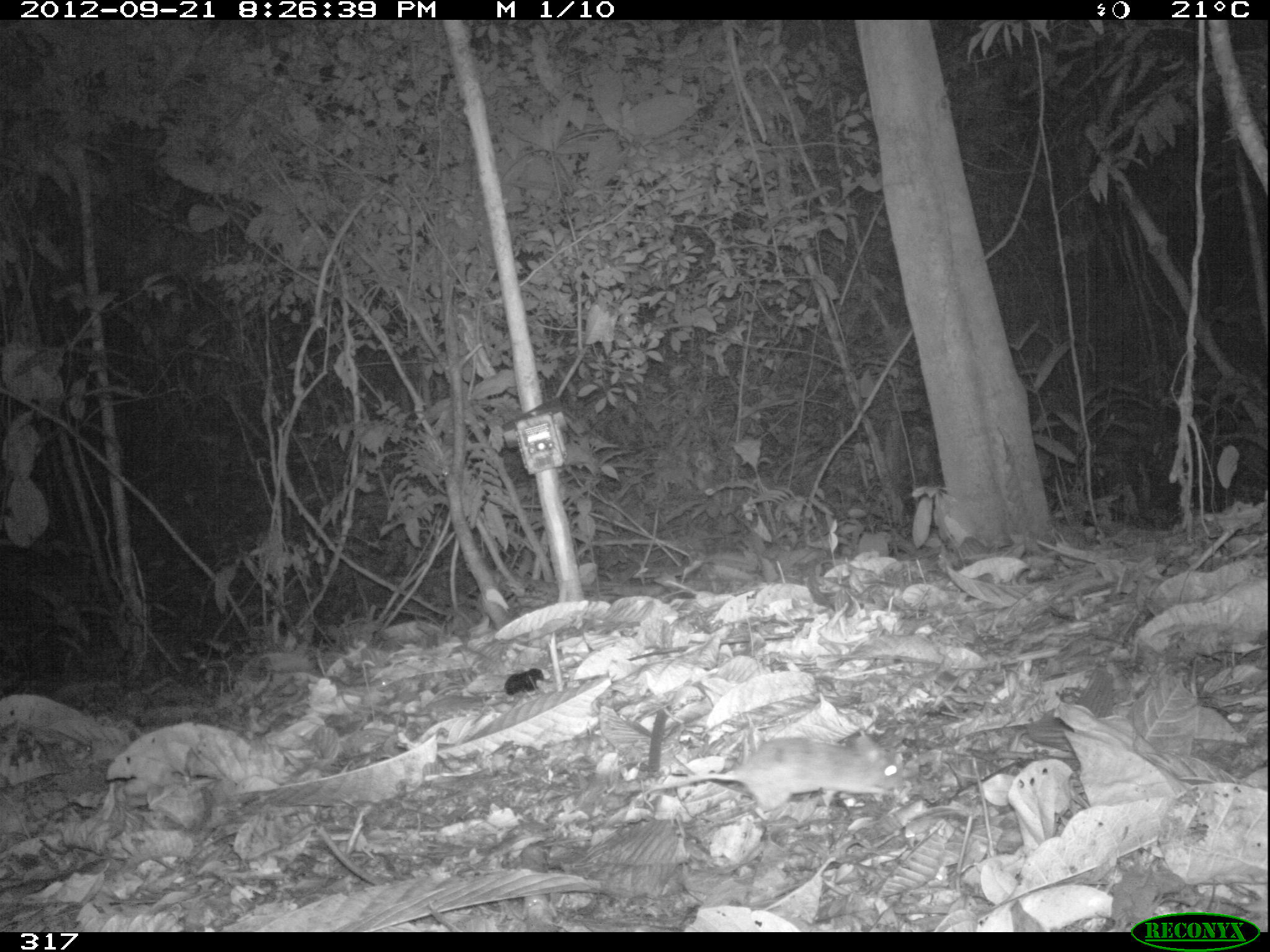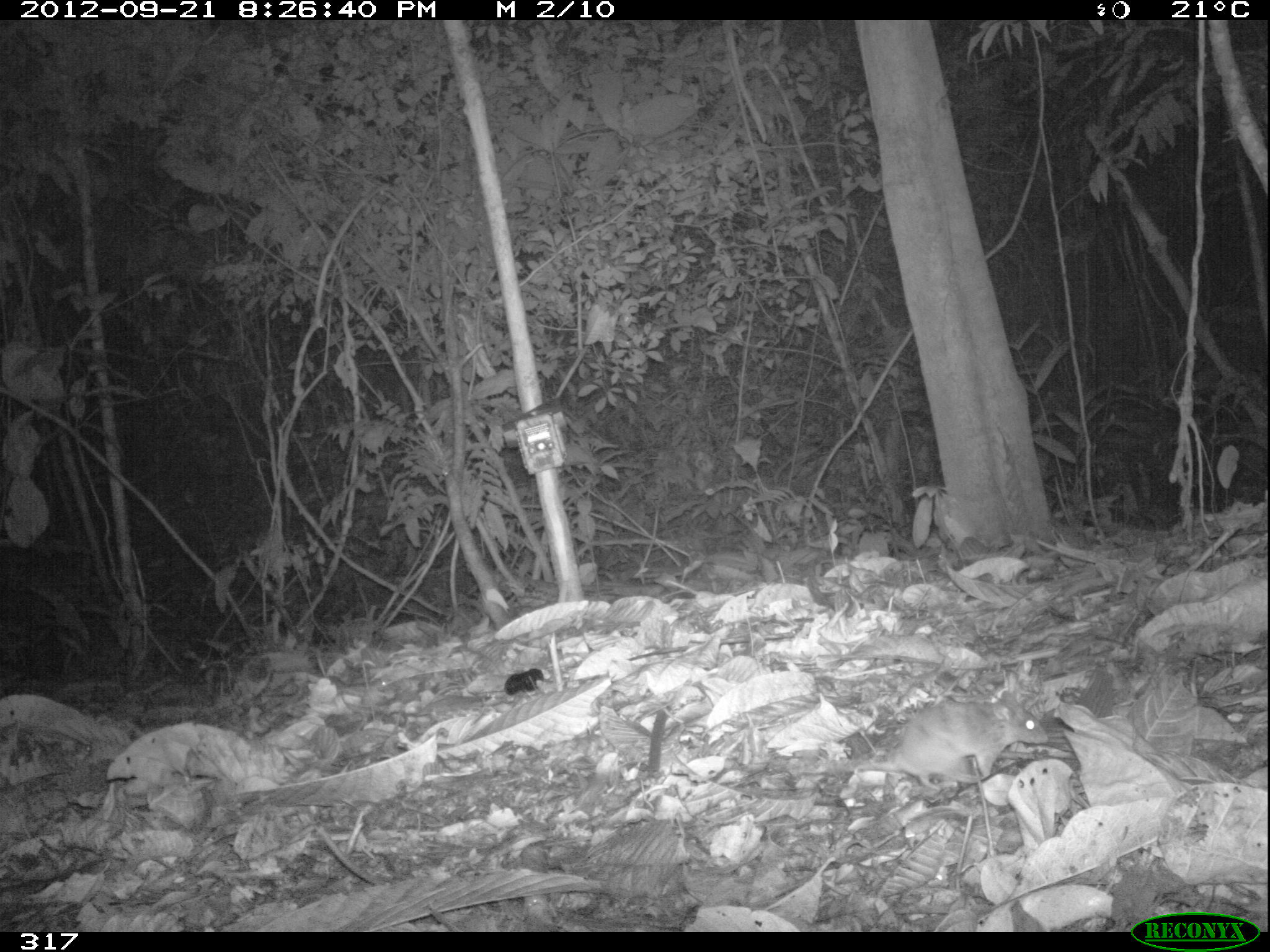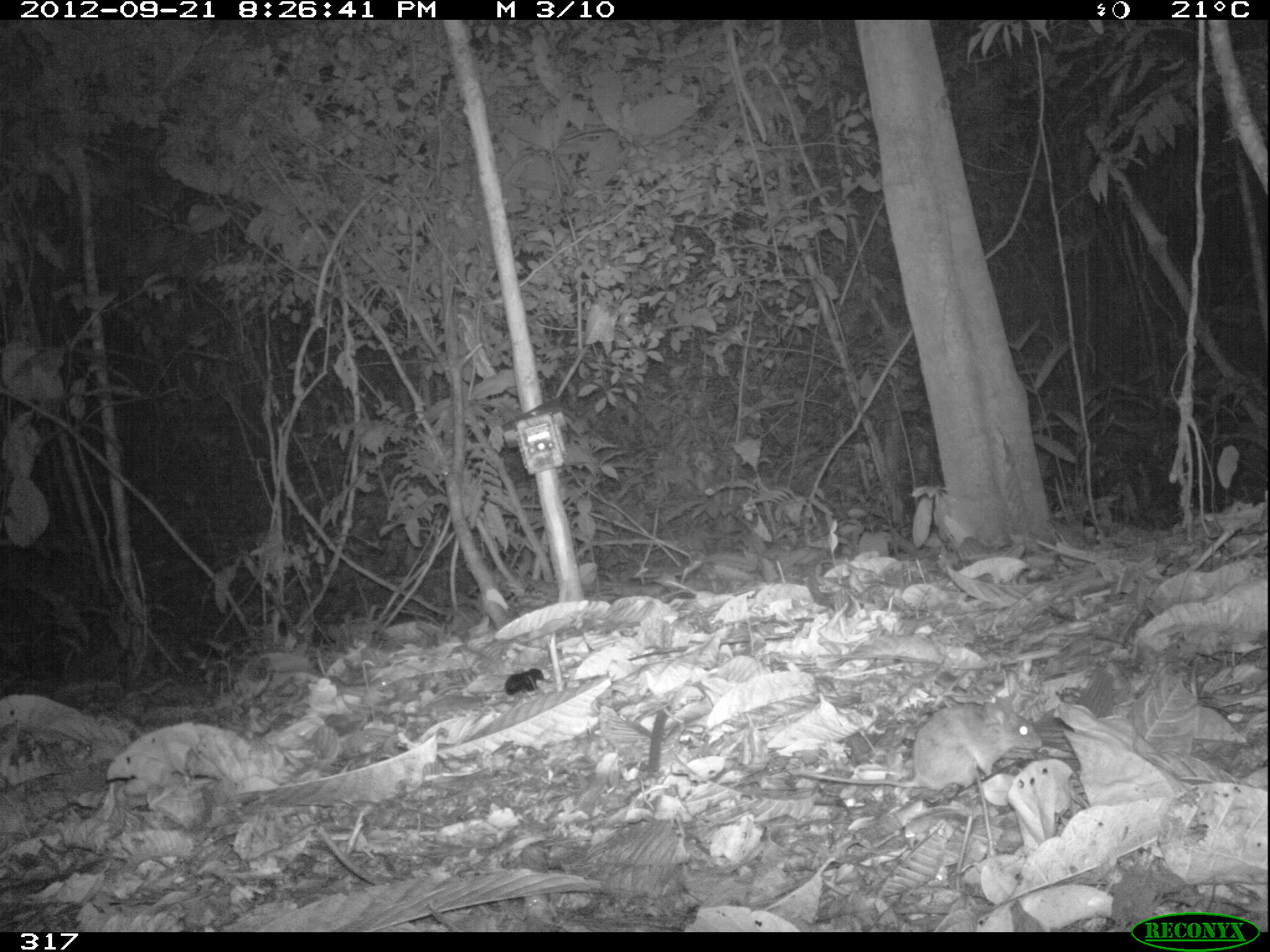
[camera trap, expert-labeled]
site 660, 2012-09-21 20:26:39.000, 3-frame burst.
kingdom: Animalia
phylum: Chordata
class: Mammalia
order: Rodentia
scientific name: Rodentia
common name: rodents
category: unknown rodent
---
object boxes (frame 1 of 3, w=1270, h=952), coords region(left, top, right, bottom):
unknown rodent: region(641, 733, 903, 817)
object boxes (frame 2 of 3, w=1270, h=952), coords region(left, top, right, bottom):
unknown rodent: region(853, 699, 1049, 790)